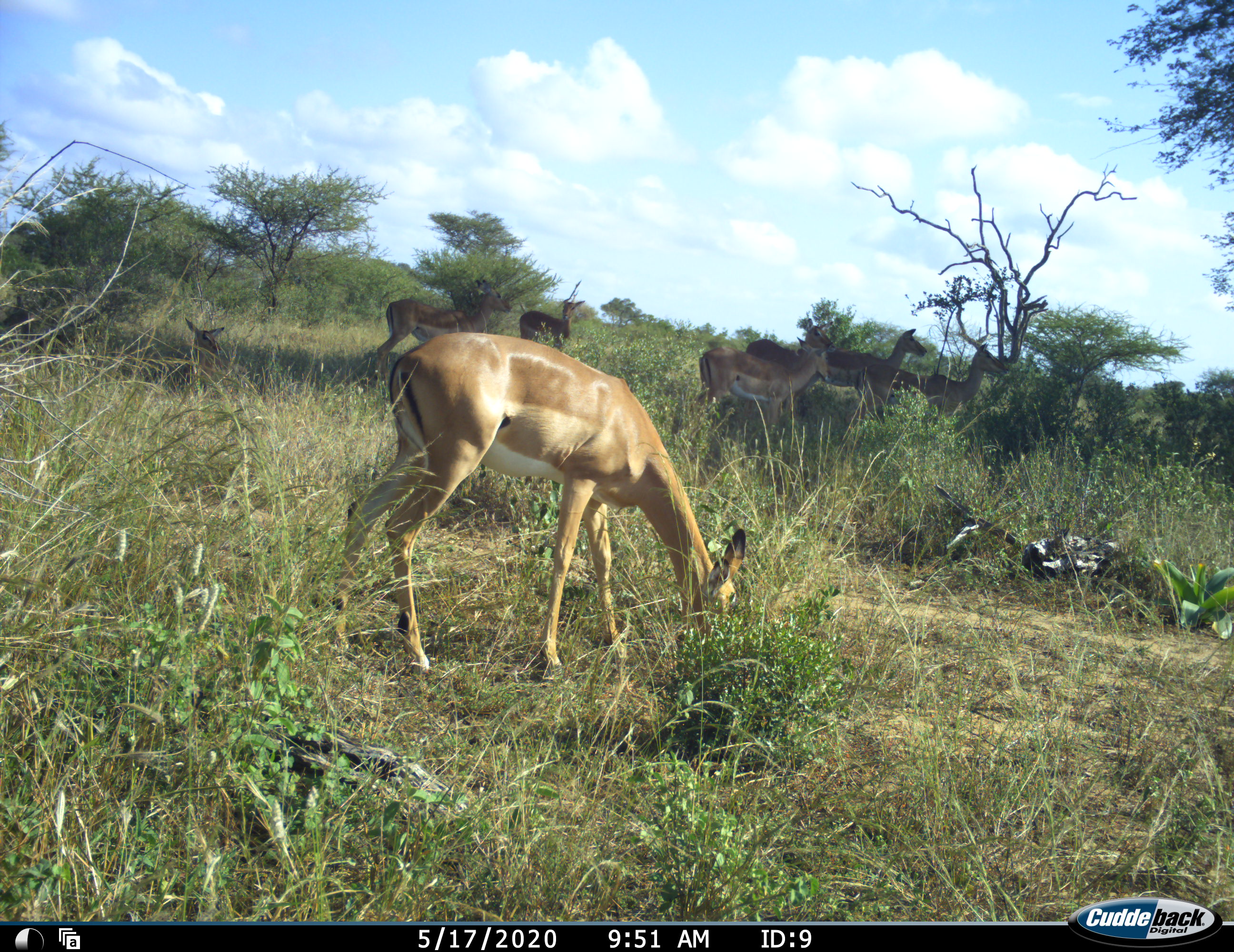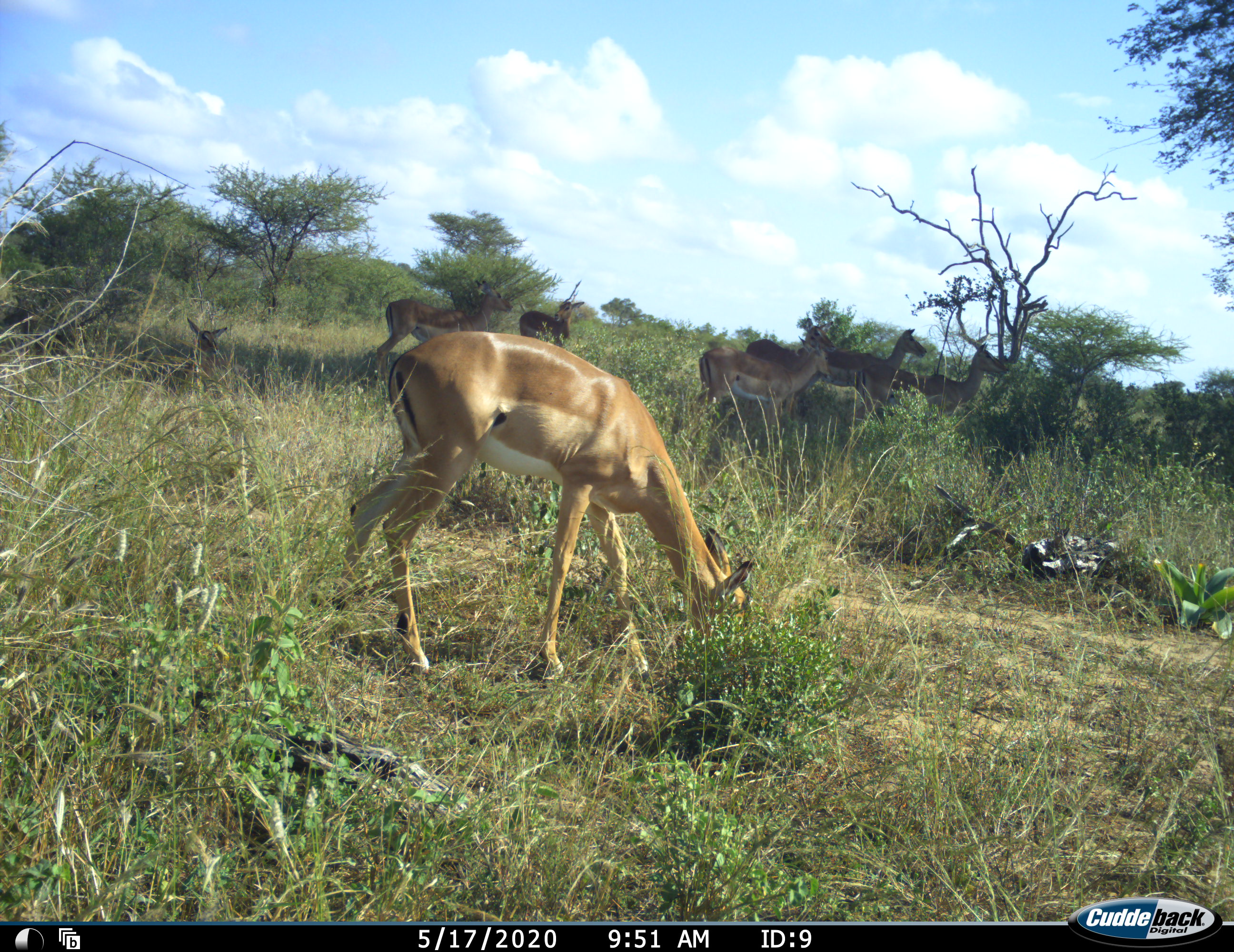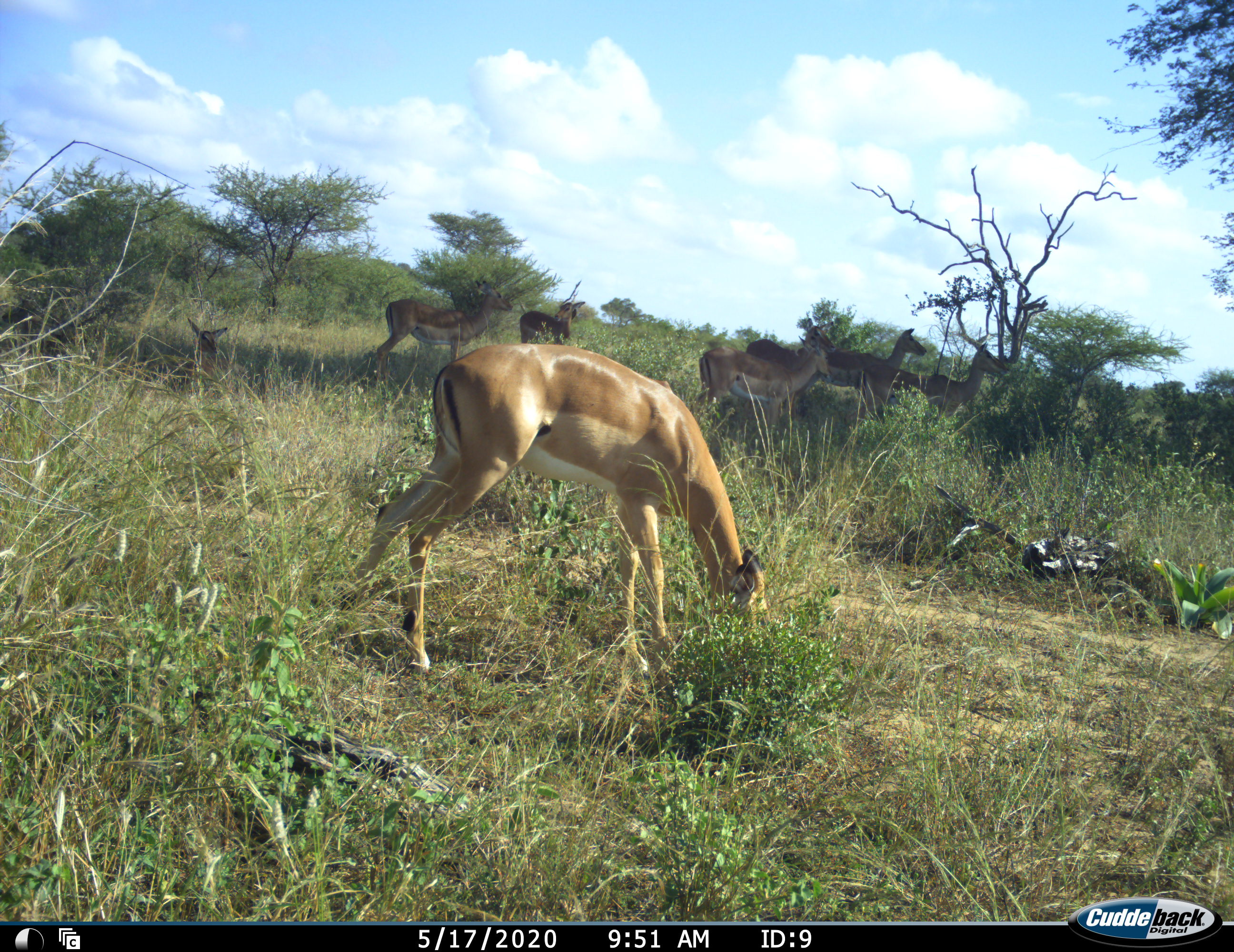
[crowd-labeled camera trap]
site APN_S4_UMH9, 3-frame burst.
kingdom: Animalia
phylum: Chordata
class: Mammalia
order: Artiodactyla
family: Bovidae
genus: Aepyceros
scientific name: Aepyceros melampus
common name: impala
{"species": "impala (Aepyceros melampus)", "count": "8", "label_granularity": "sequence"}